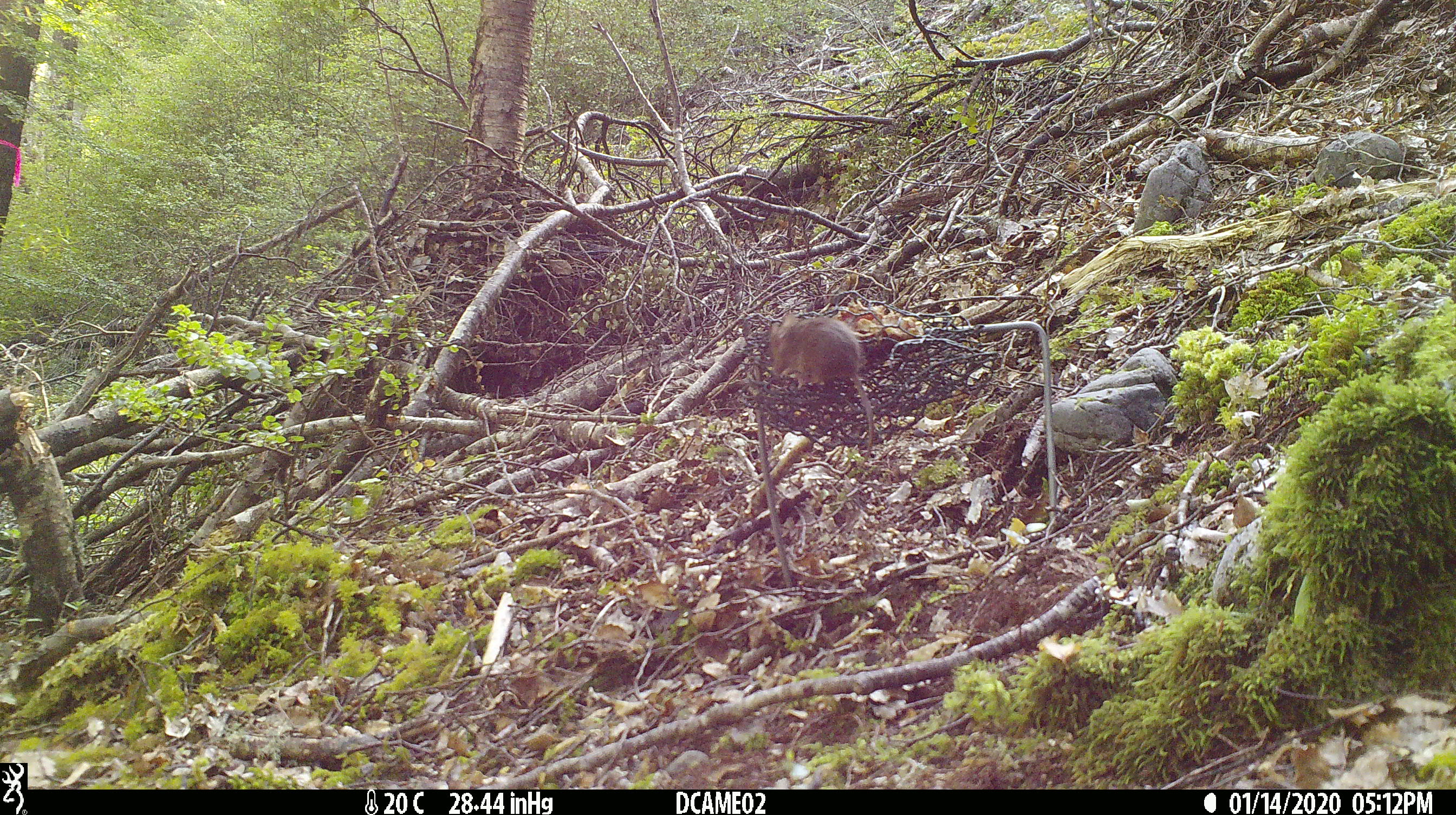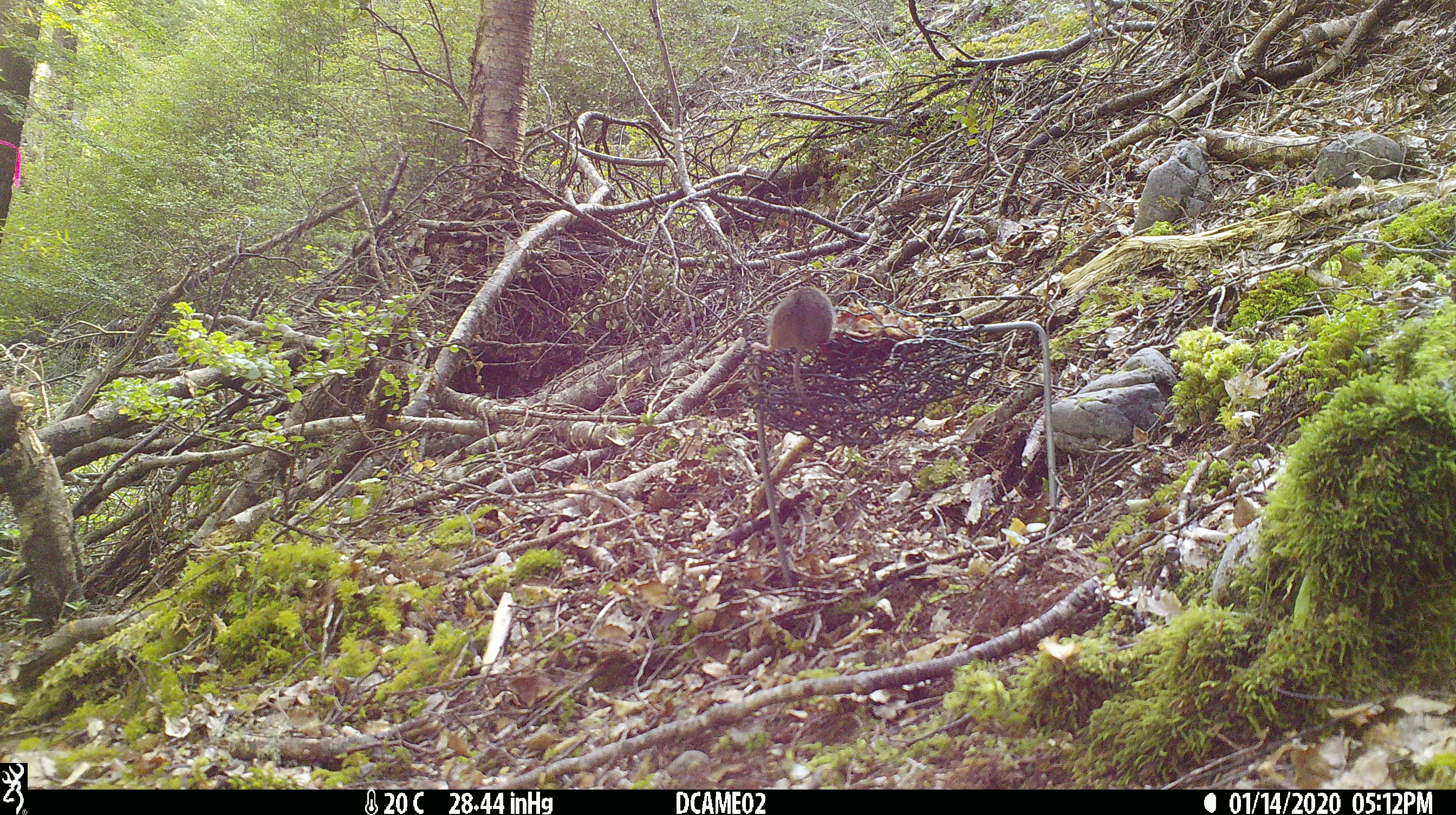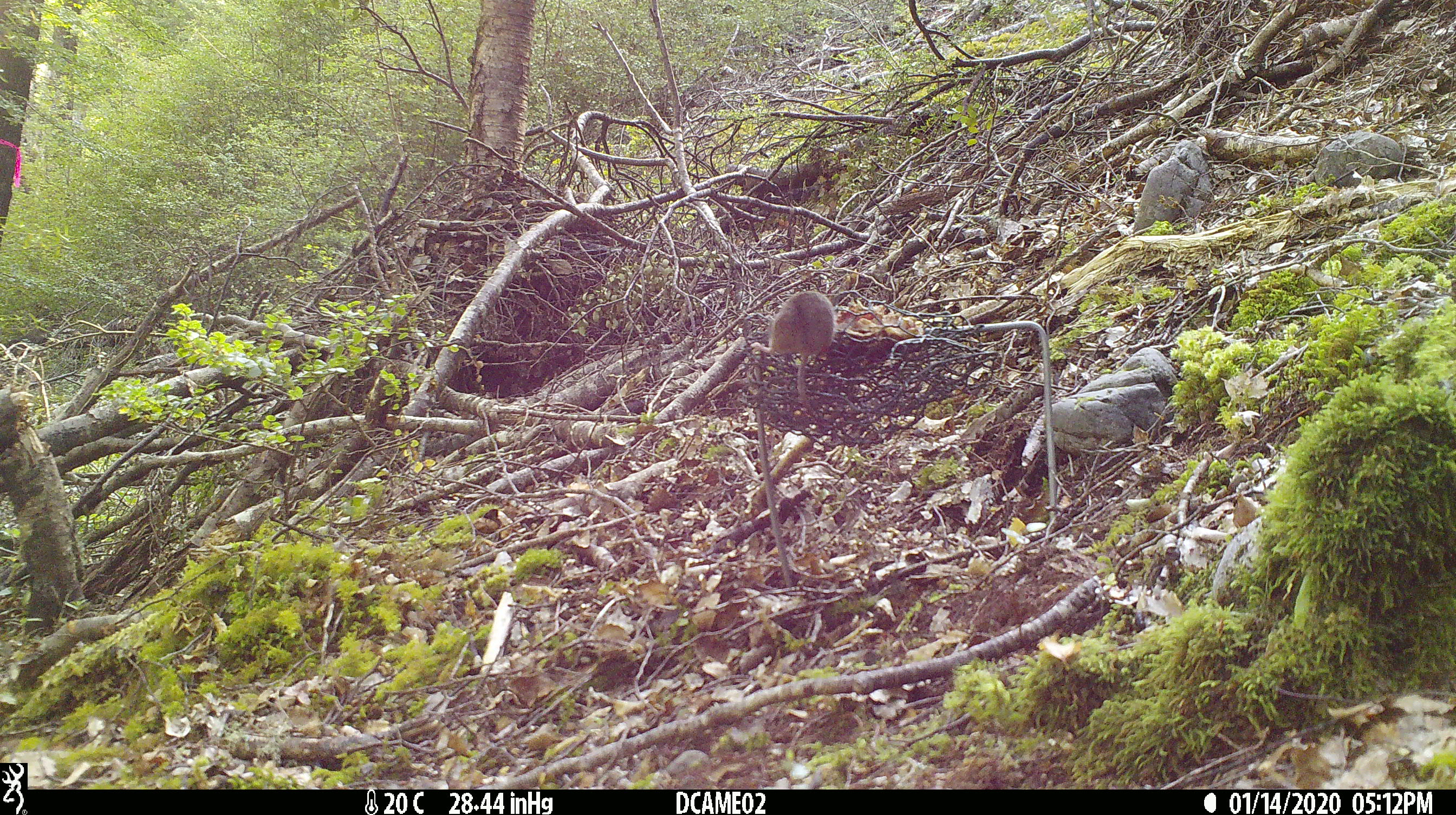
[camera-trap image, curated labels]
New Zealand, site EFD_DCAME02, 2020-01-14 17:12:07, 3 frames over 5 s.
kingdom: Animalia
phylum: Chordata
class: Mammalia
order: Rodentia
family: Muridae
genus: Mus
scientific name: Mus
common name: mouse